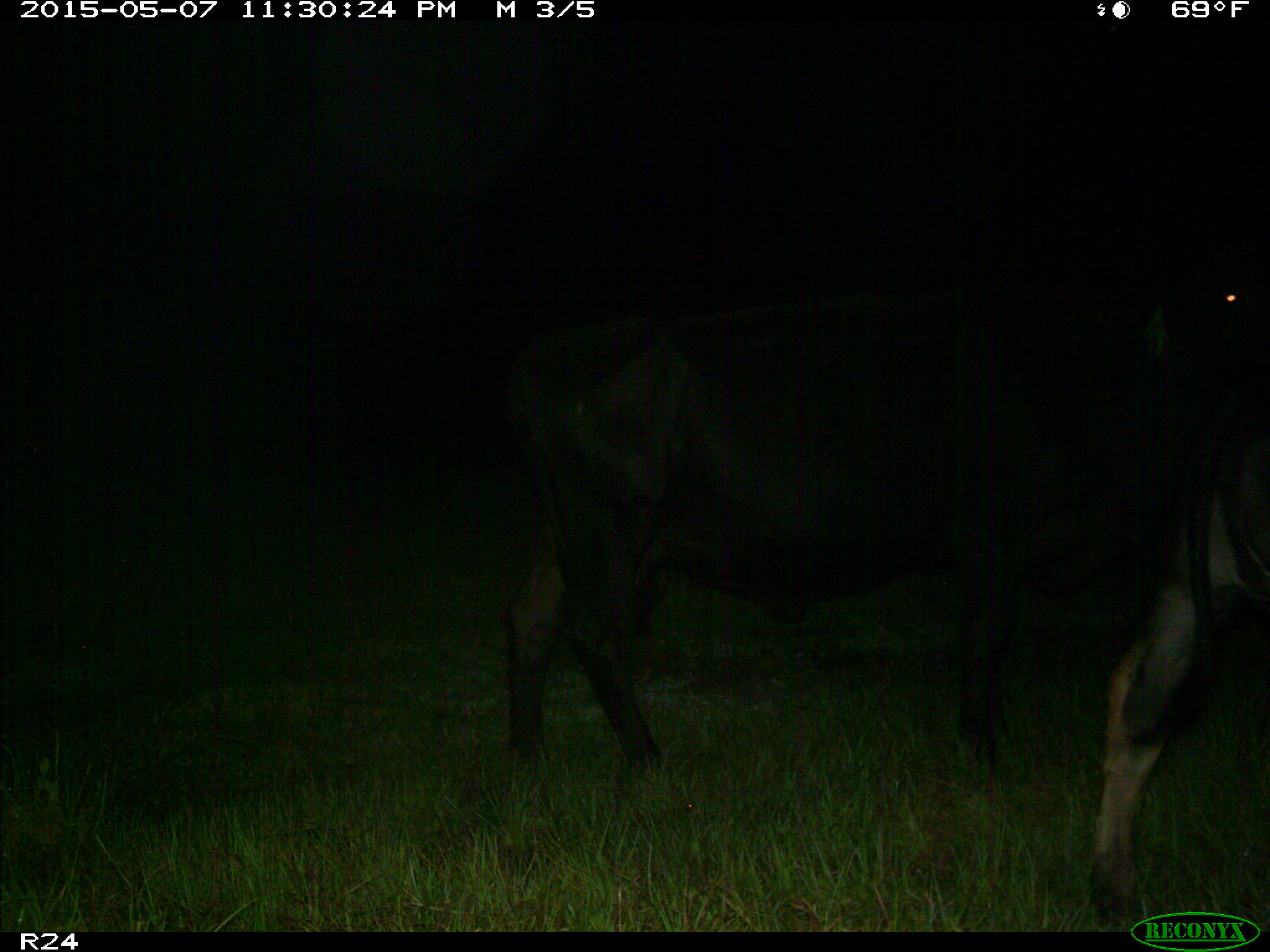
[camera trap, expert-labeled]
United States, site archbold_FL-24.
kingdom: Animalia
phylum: Chordata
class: Mammalia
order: Artiodactyla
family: Bovidae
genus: Bos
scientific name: Bos taurus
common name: domestic cow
Bos taurus (domestic cow).